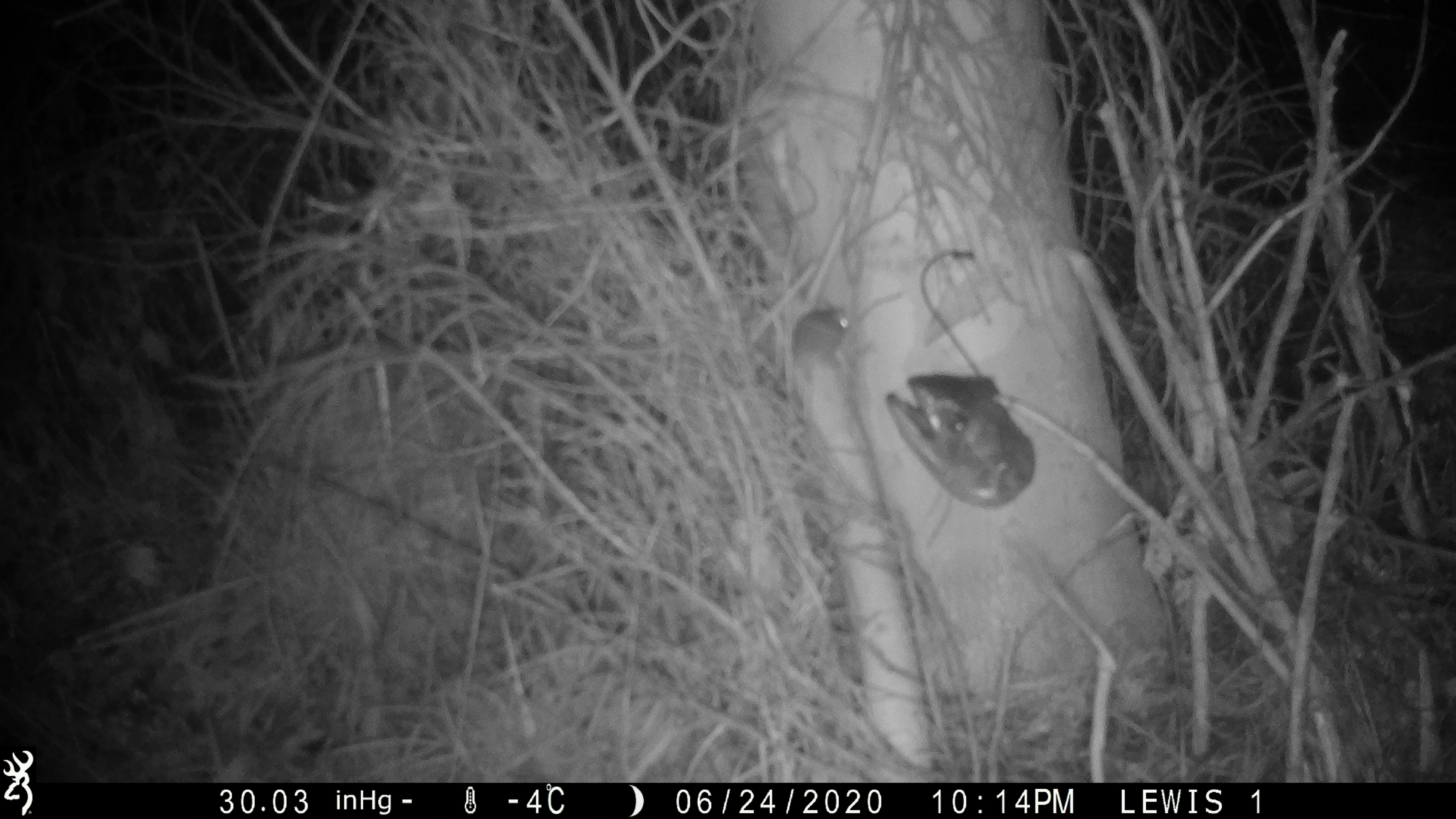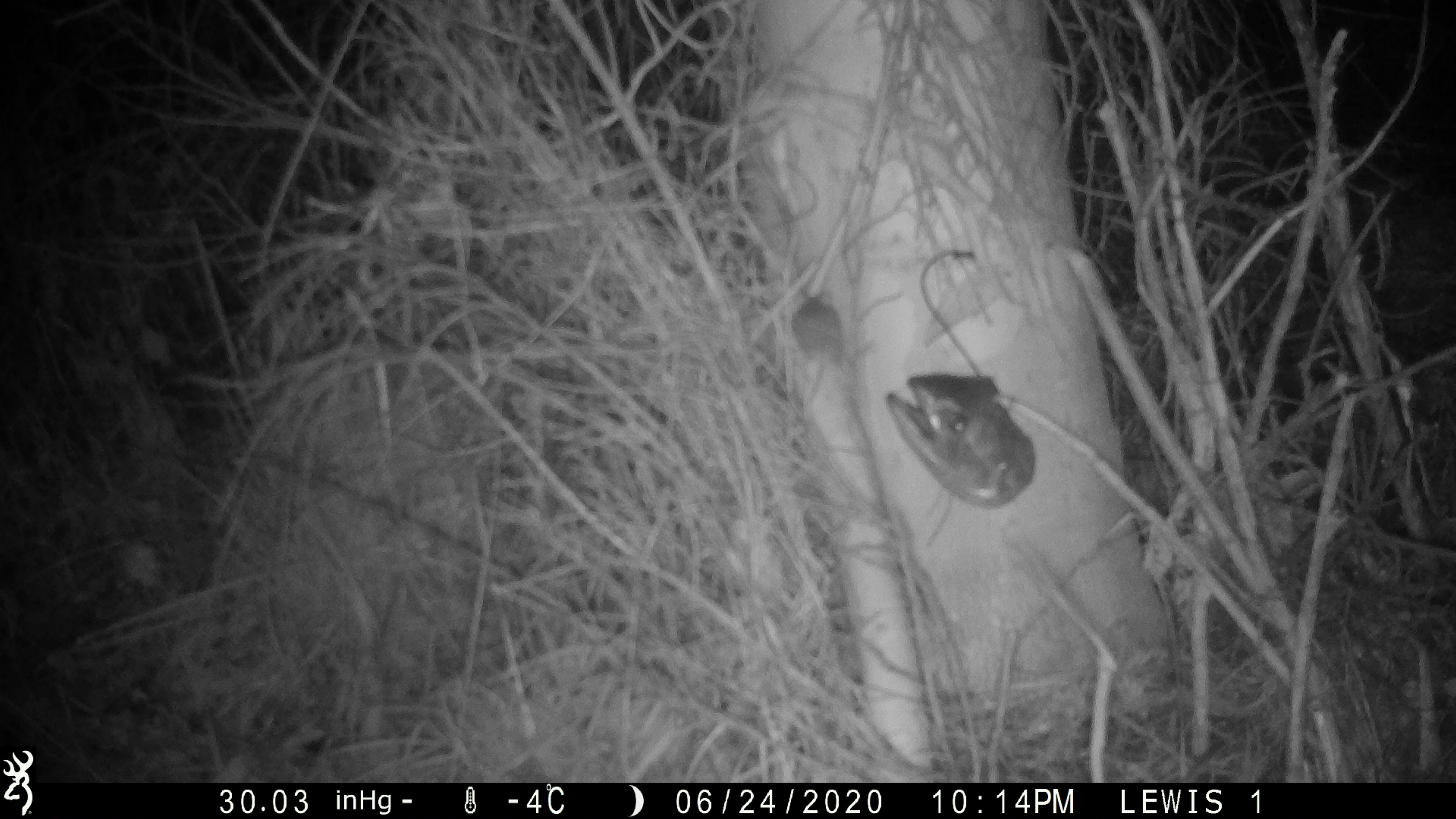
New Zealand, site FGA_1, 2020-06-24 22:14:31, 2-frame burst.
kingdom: Animalia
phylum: Chordata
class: Mammalia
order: Rodentia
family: Muridae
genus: Mus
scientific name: Mus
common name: mouse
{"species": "mouse (Mus)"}